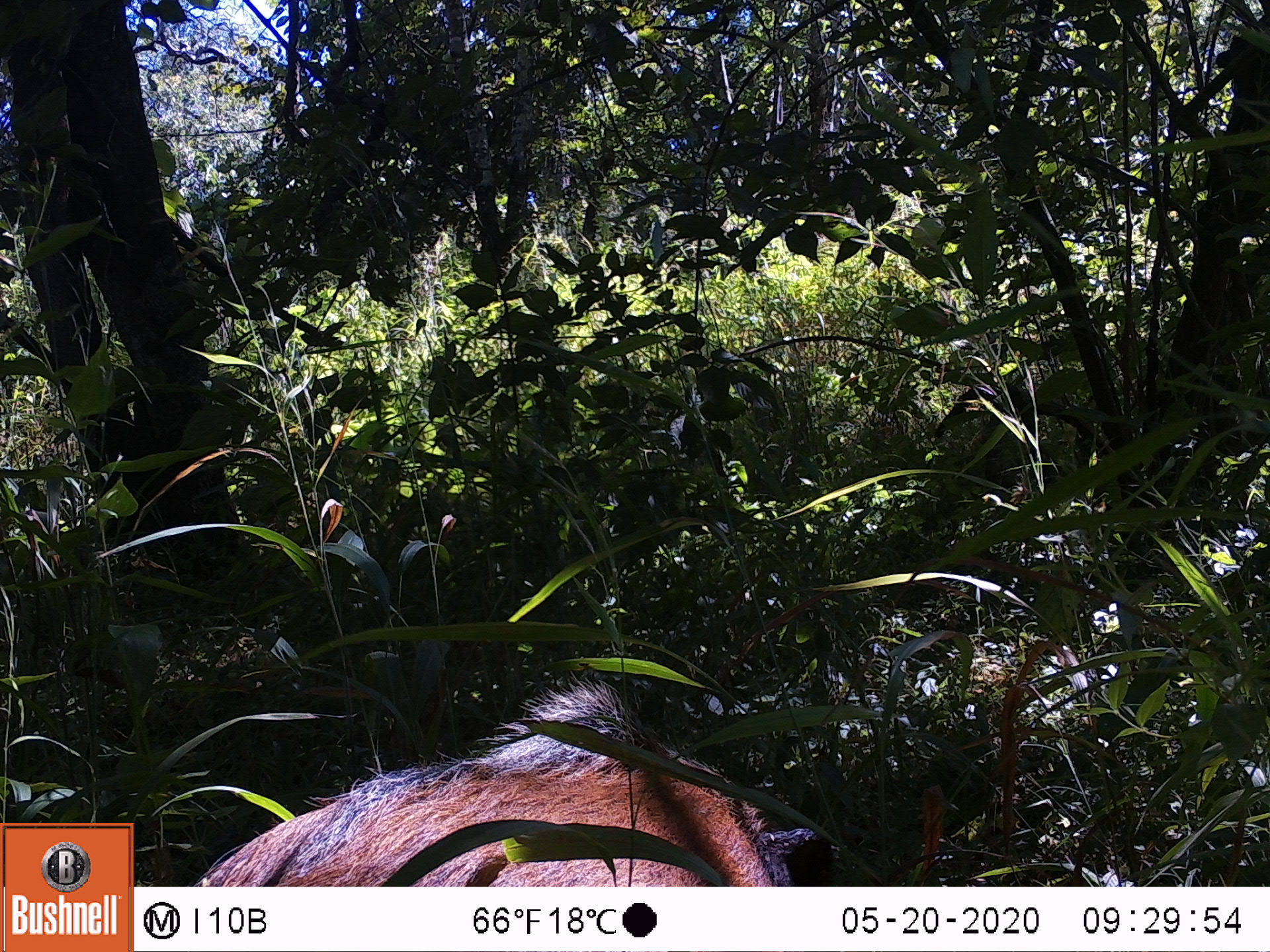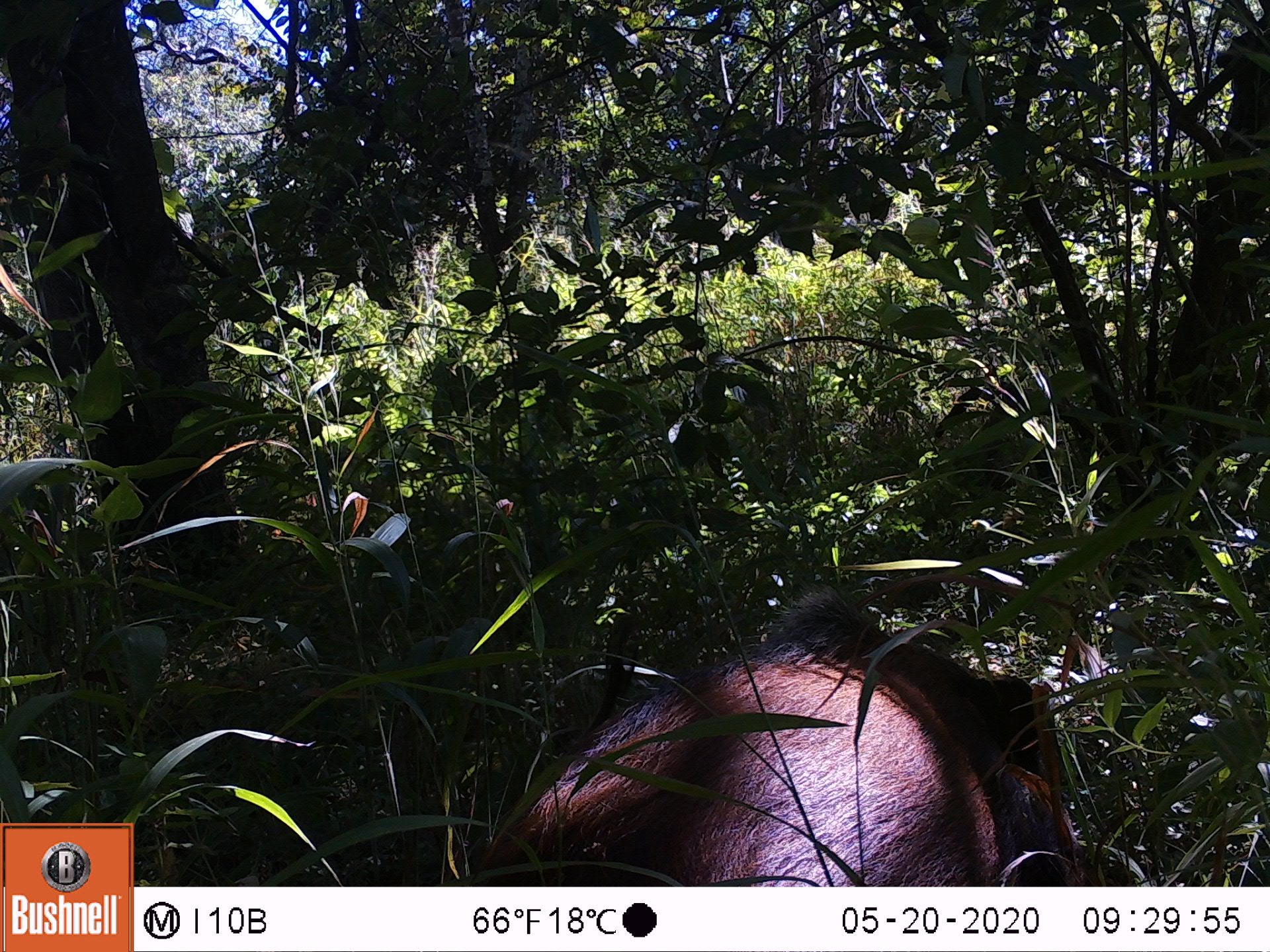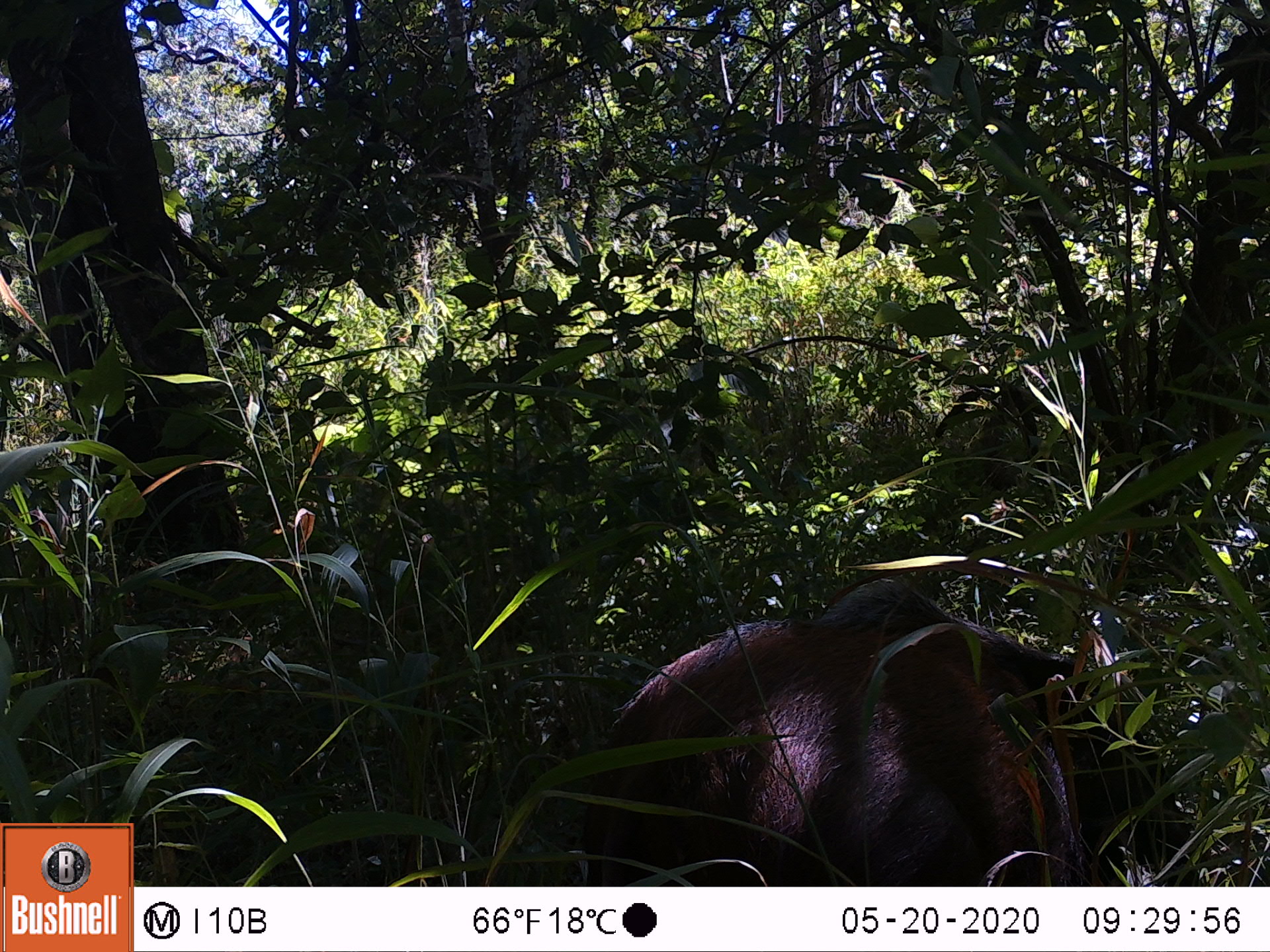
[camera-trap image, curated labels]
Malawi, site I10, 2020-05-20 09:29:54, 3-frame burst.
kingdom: Animalia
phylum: Chordata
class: Mammalia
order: Artiodactyla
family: Suidae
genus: Potamochoerus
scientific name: Potamochoerus larvatus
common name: bushpig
Bushpig (Potamochoerus larvatus), count 1.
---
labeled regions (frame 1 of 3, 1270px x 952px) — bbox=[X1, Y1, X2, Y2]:
bushpig: bbox=[188, 666, 836, 884]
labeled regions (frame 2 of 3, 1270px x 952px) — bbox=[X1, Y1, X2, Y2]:
bushpig: bbox=[464, 575, 1095, 882]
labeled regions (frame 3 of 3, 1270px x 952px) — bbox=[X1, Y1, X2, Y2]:
bushpig: bbox=[489, 566, 1208, 882]